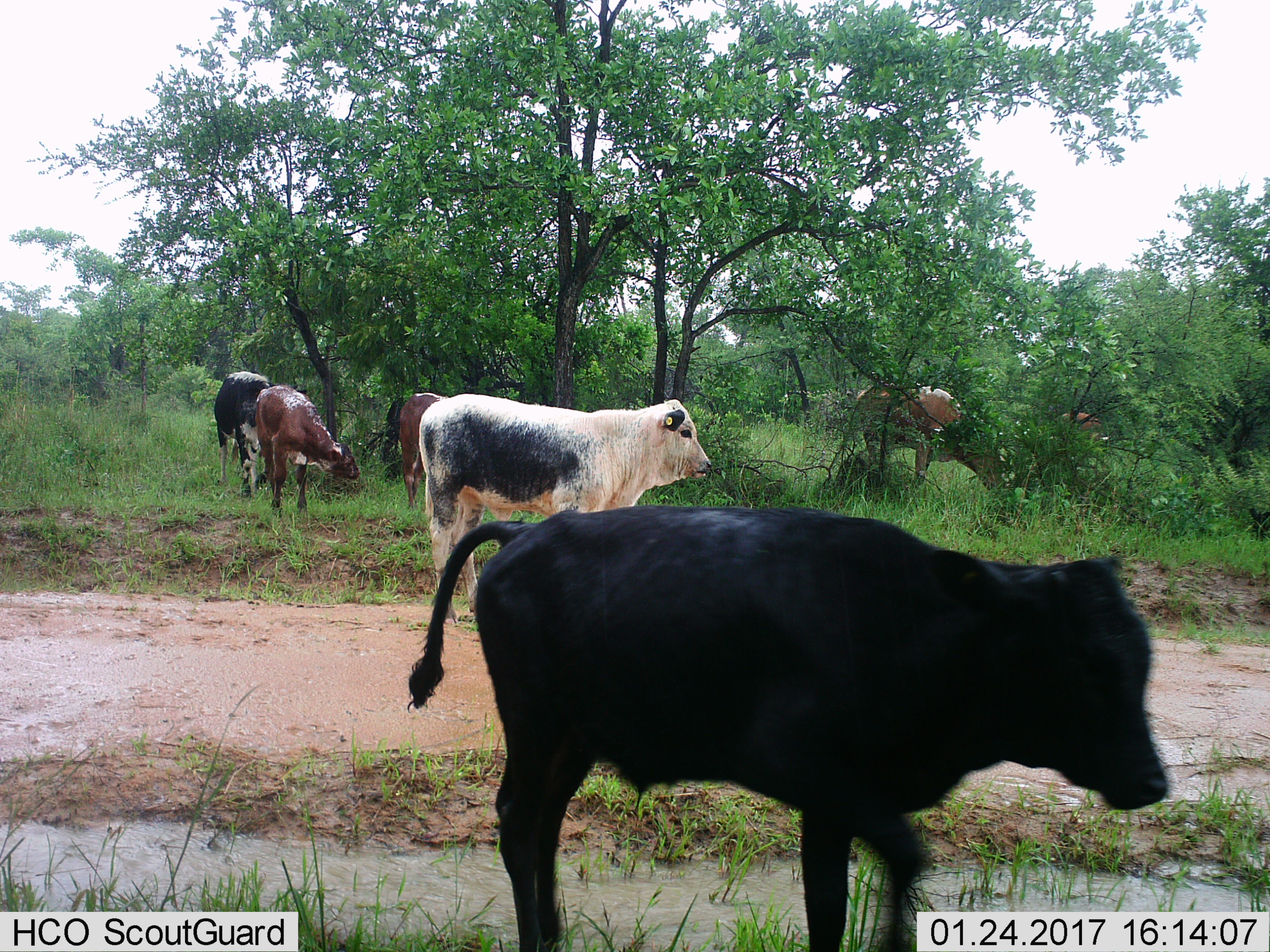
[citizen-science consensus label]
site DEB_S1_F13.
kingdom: Animalia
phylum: Chordata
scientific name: Vertebrata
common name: domestic animal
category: domesticanimal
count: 7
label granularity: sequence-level